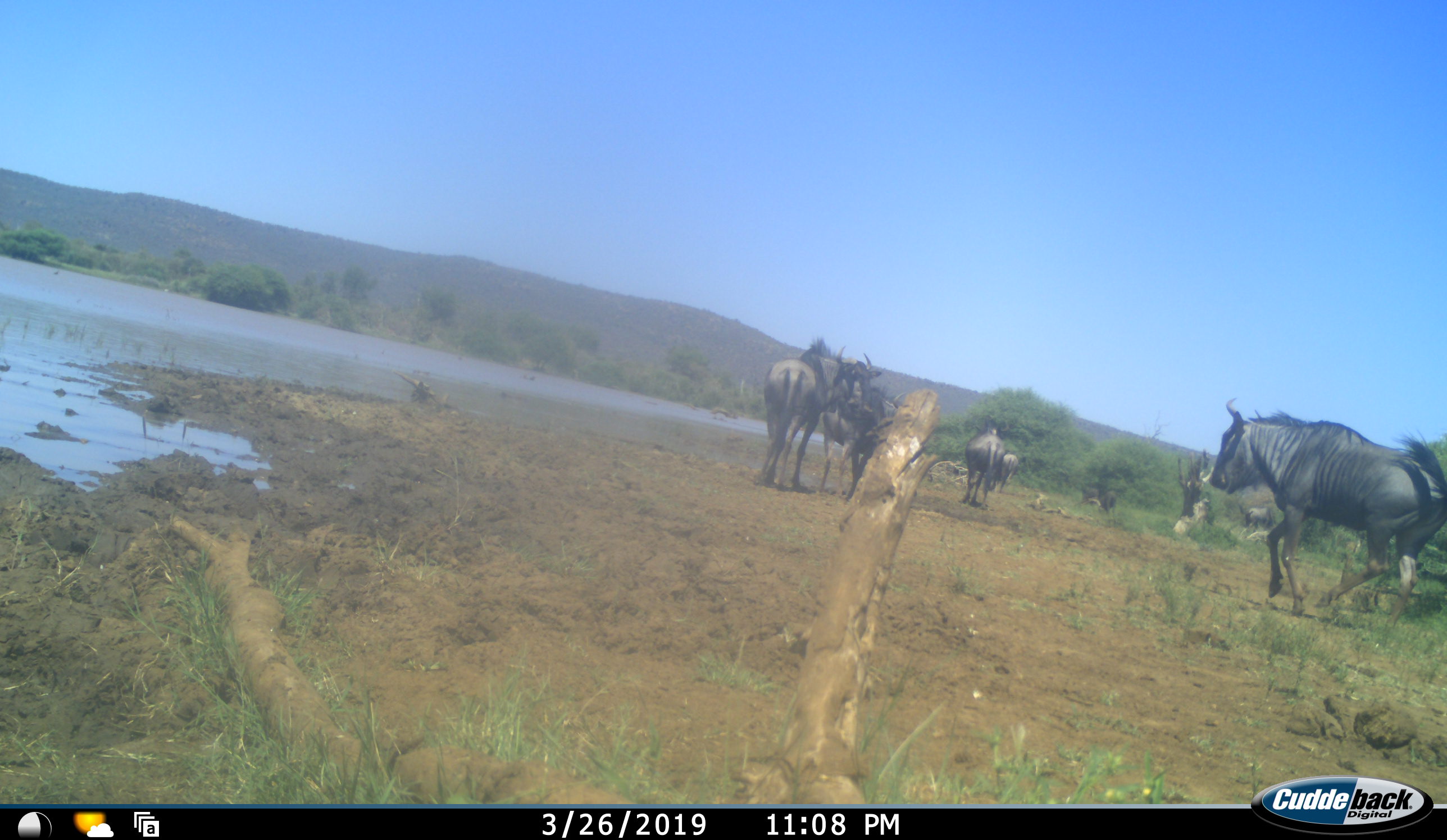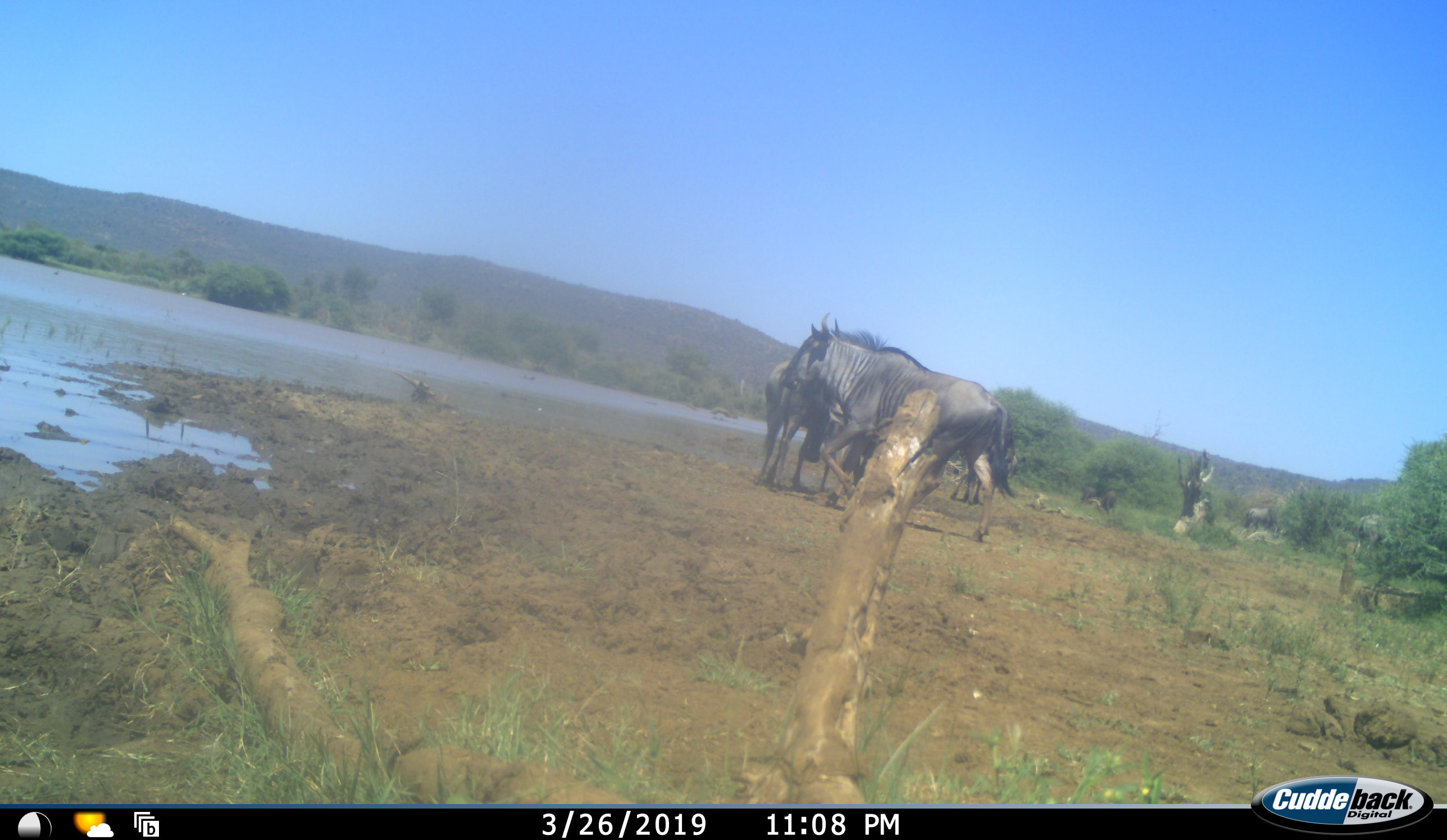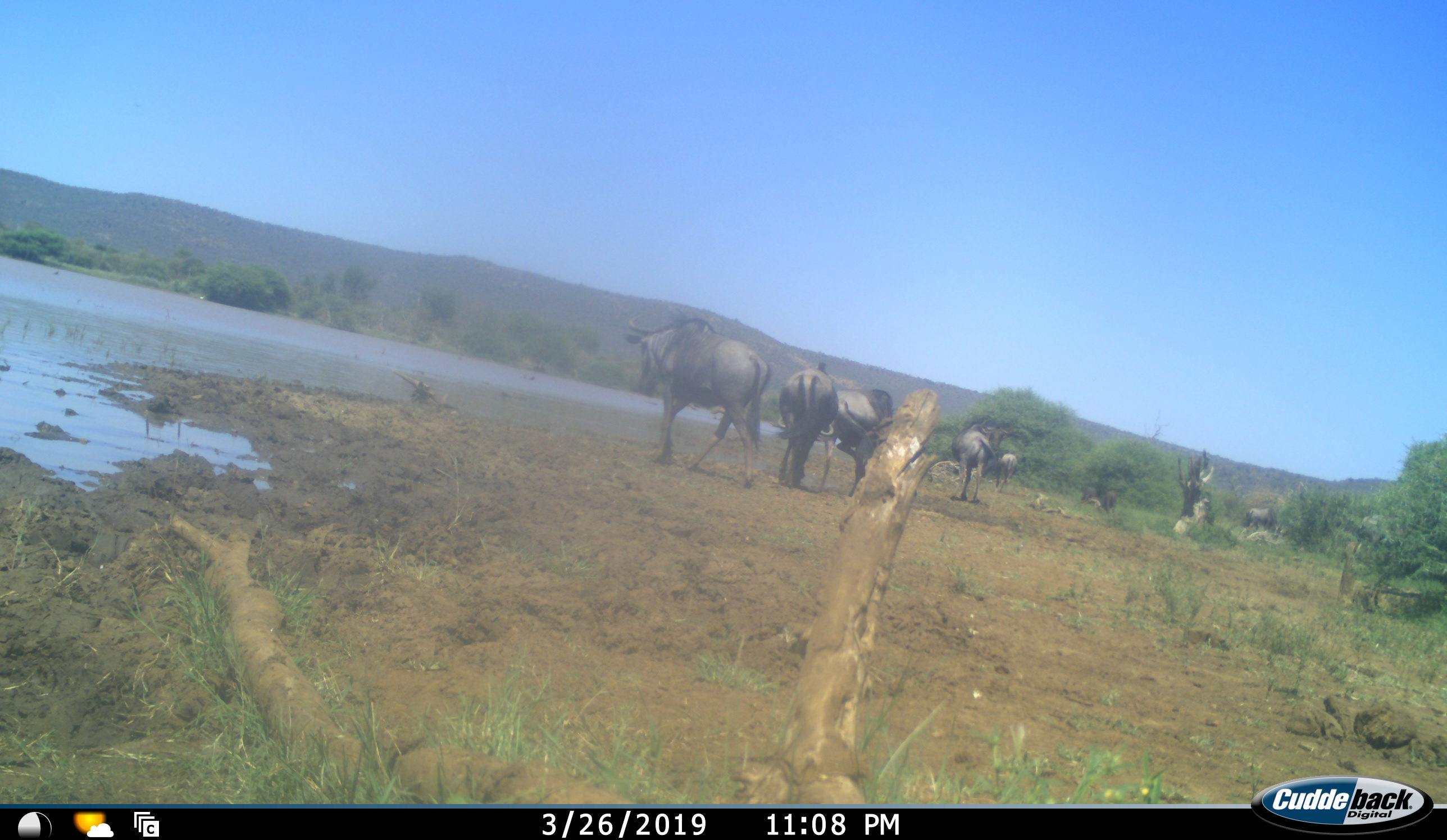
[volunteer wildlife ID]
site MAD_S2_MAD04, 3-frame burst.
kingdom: Animalia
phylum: Chordata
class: Mammalia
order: Artiodactyla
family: Bovidae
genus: Connochaetes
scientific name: Connochaetes taurinus taurinus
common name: blue wildebeest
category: wildebeestblue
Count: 6.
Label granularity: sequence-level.